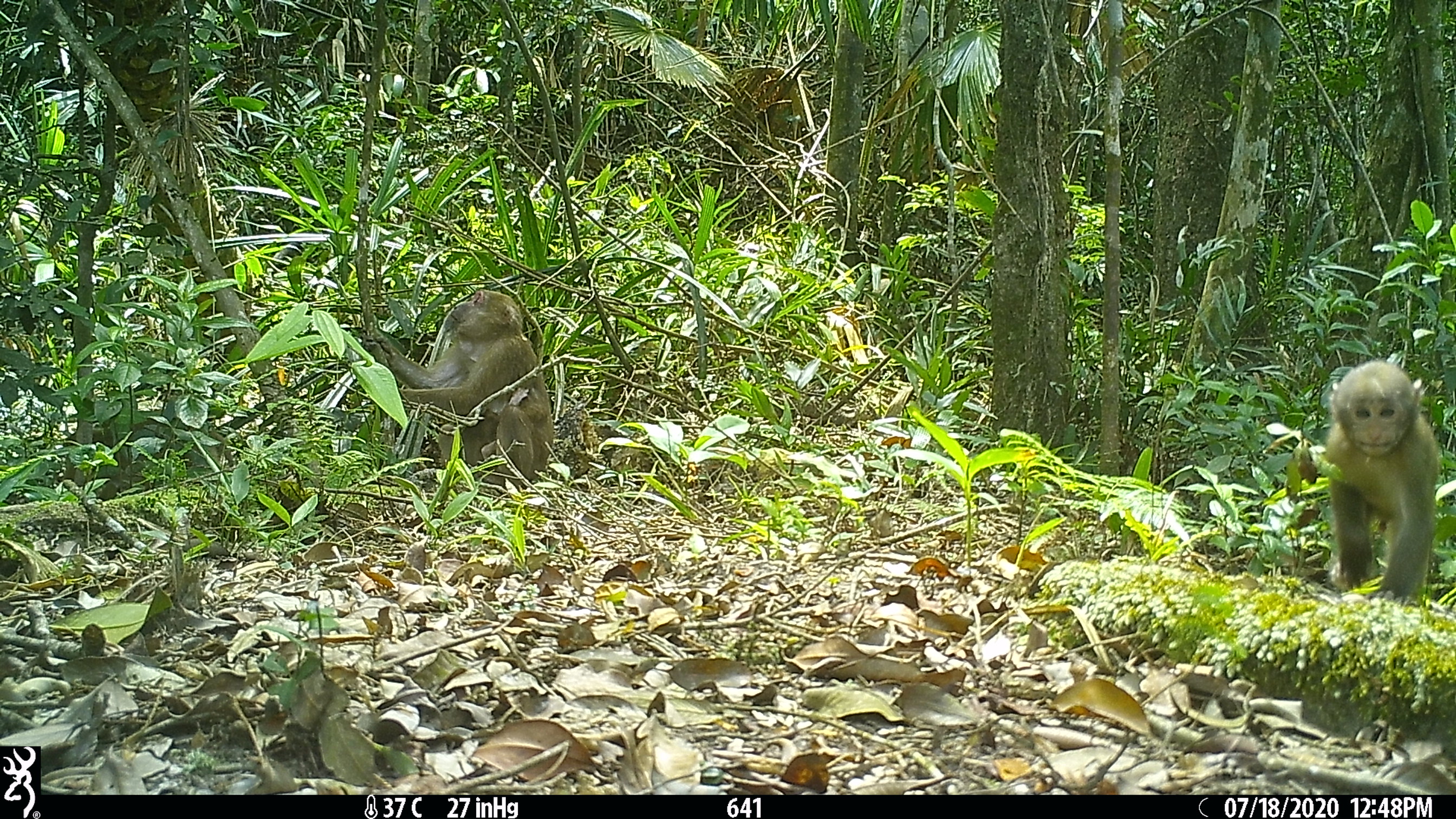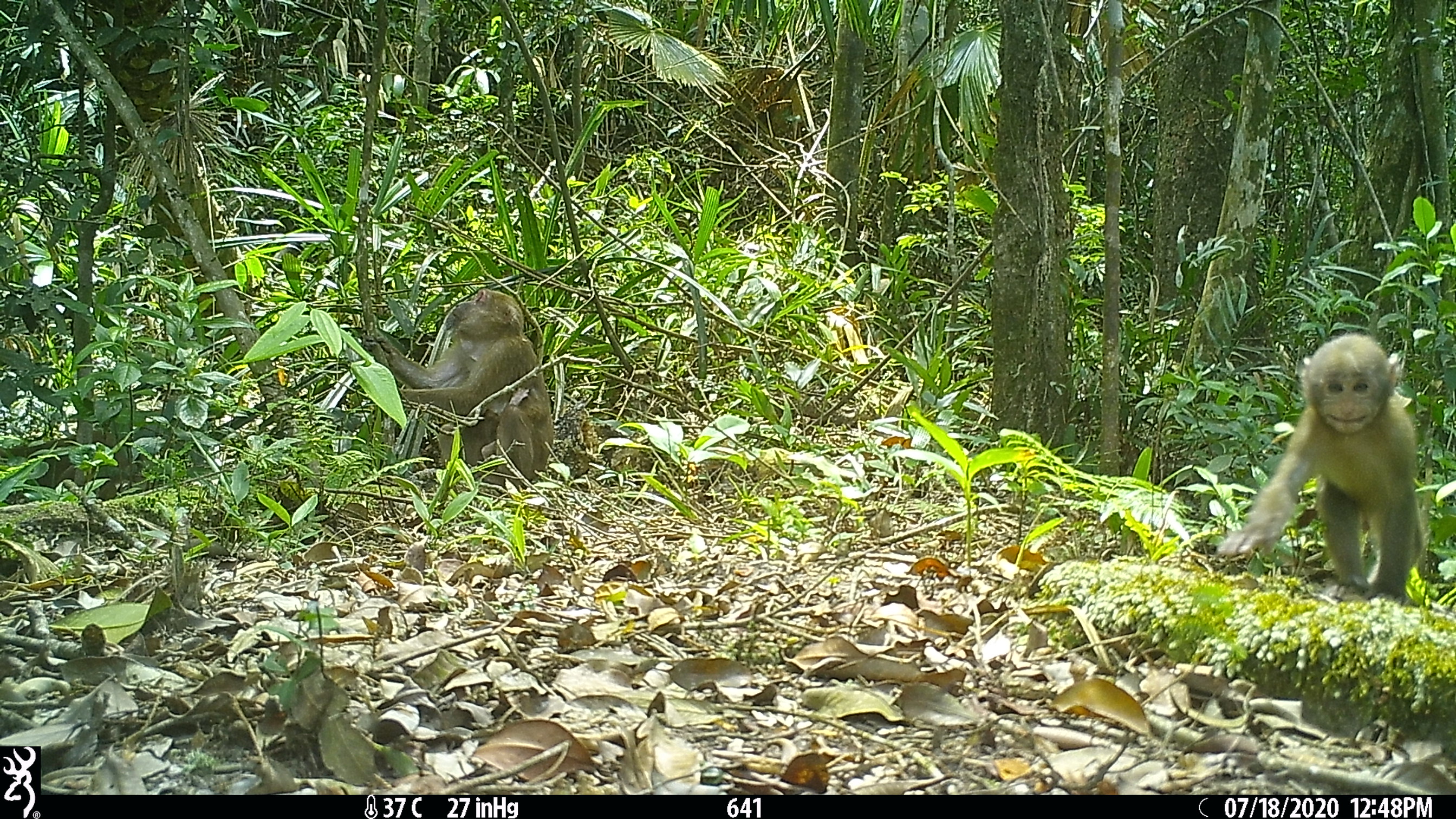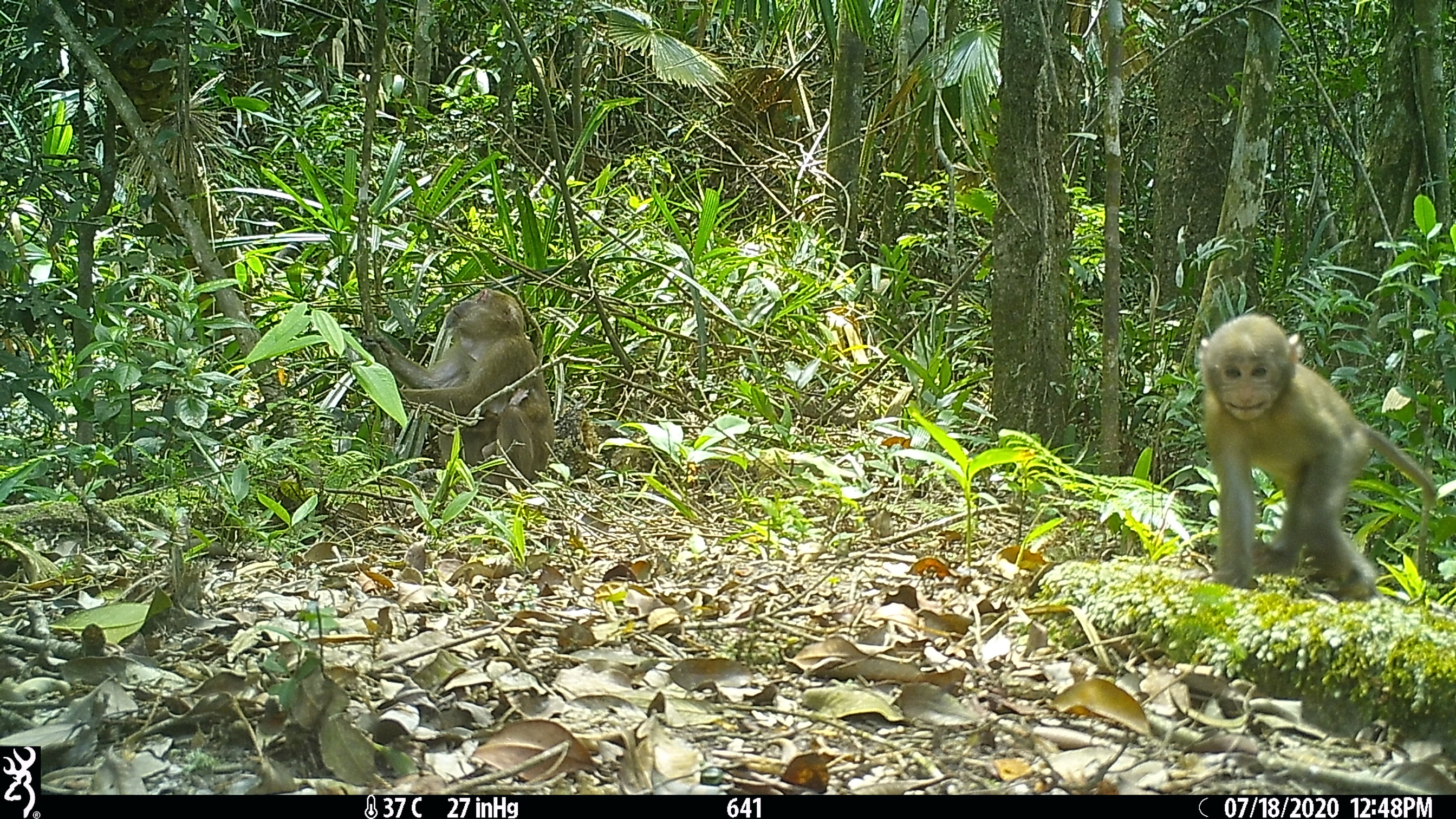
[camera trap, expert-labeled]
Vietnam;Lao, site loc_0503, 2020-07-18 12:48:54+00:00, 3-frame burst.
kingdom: Animalia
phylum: Chordata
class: Mammalia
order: Primates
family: Cercopithecidae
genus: Macaca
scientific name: Macaca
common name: macaques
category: assam or rhesus macaque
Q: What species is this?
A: Assam or rhesus macaque (macaques) (Macaca).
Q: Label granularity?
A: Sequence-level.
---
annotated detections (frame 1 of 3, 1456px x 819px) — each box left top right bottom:
assam or rhesus macaque: 359 288 555 502; 1324 358 1441 609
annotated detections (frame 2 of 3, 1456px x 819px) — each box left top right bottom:
assam or rhesus macaque: 1215 331 1427 607; 360 287 554 490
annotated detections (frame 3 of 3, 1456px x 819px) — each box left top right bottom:
assam or rhesus macaque: 1196 312 1437 603; 358 287 554 488